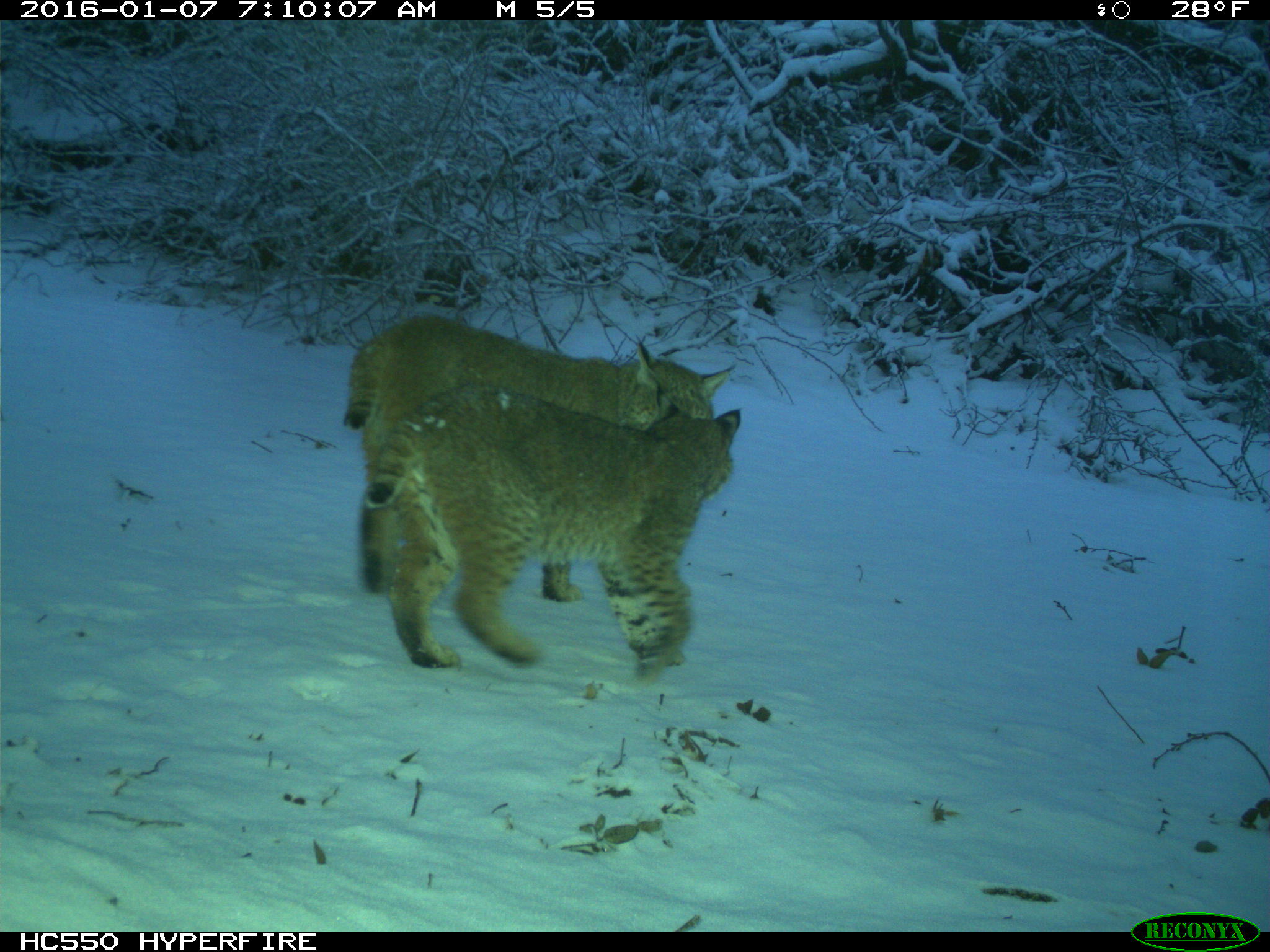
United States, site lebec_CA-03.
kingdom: Animalia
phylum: Chordata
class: Mammalia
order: Carnivora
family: Felidae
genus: Lynx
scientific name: Lynx rufus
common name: bobcat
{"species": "Lynx rufus (bobcat)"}